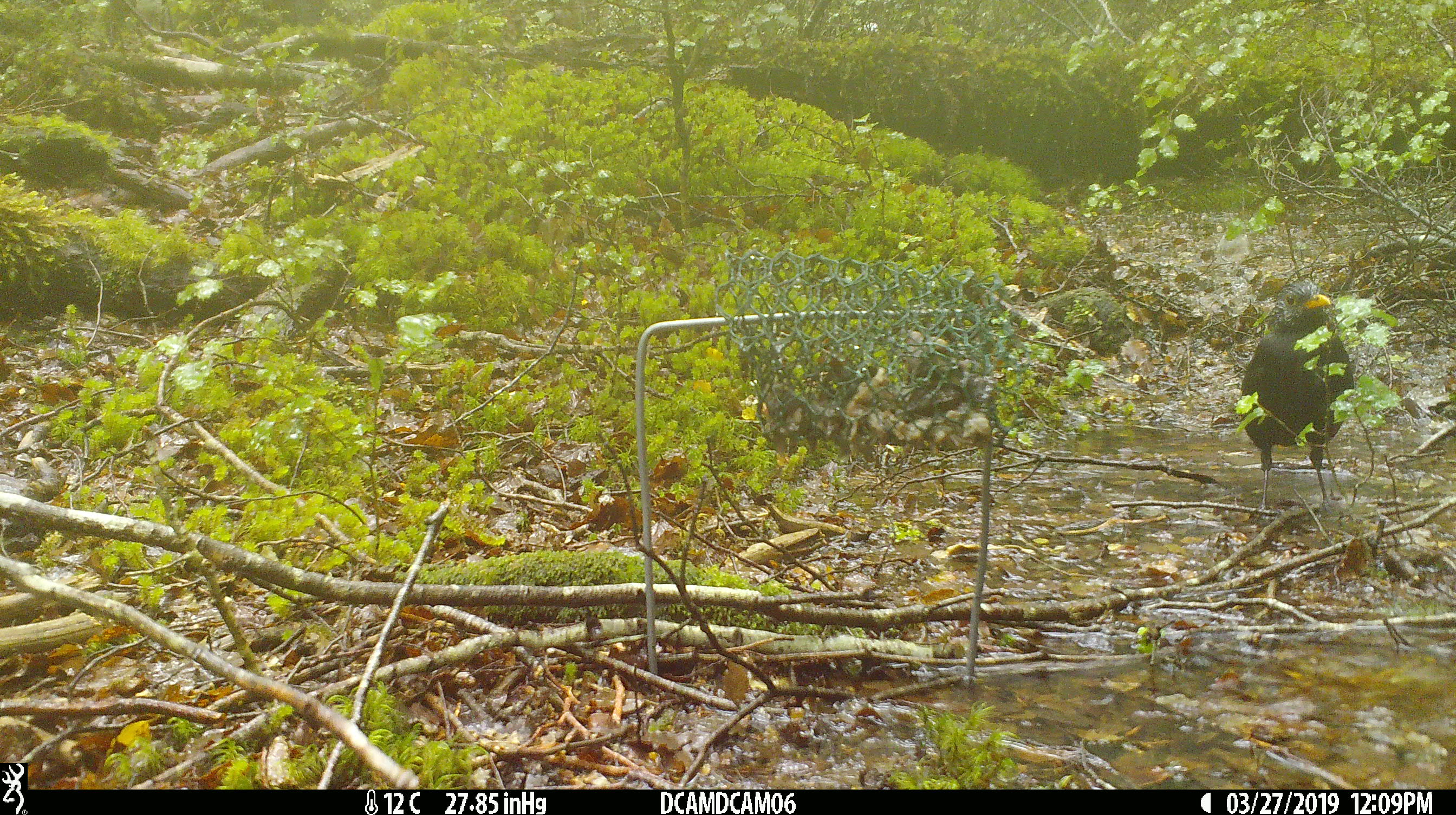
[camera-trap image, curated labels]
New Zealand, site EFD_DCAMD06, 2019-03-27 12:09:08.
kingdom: Animalia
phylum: Chordata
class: Aves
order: Passeriformes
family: Turdidae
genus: Turdus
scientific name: Turdus merula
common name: eurasian blackbird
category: blackbird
Blackbird (eurasian blackbird) (Turdus merula).